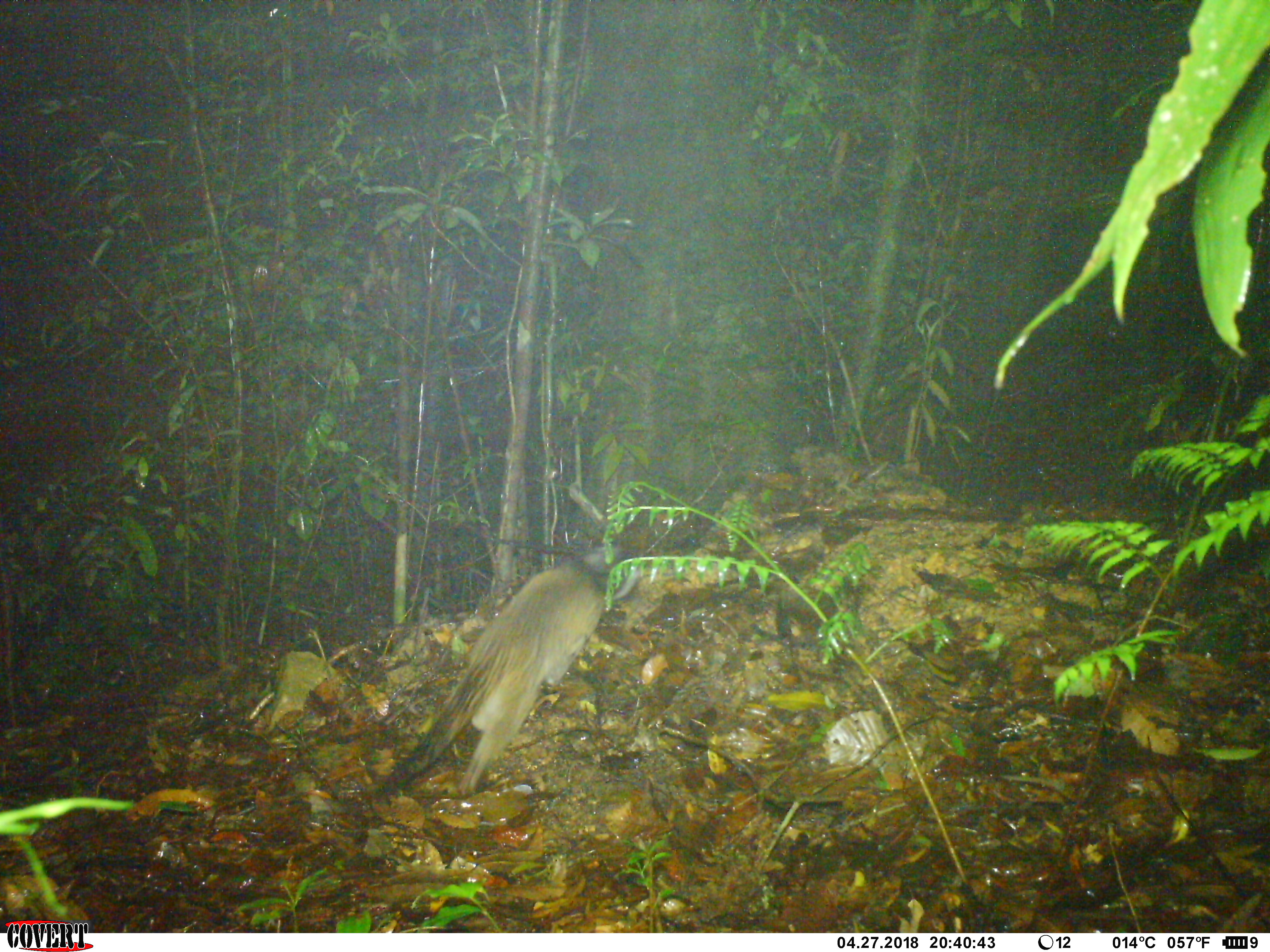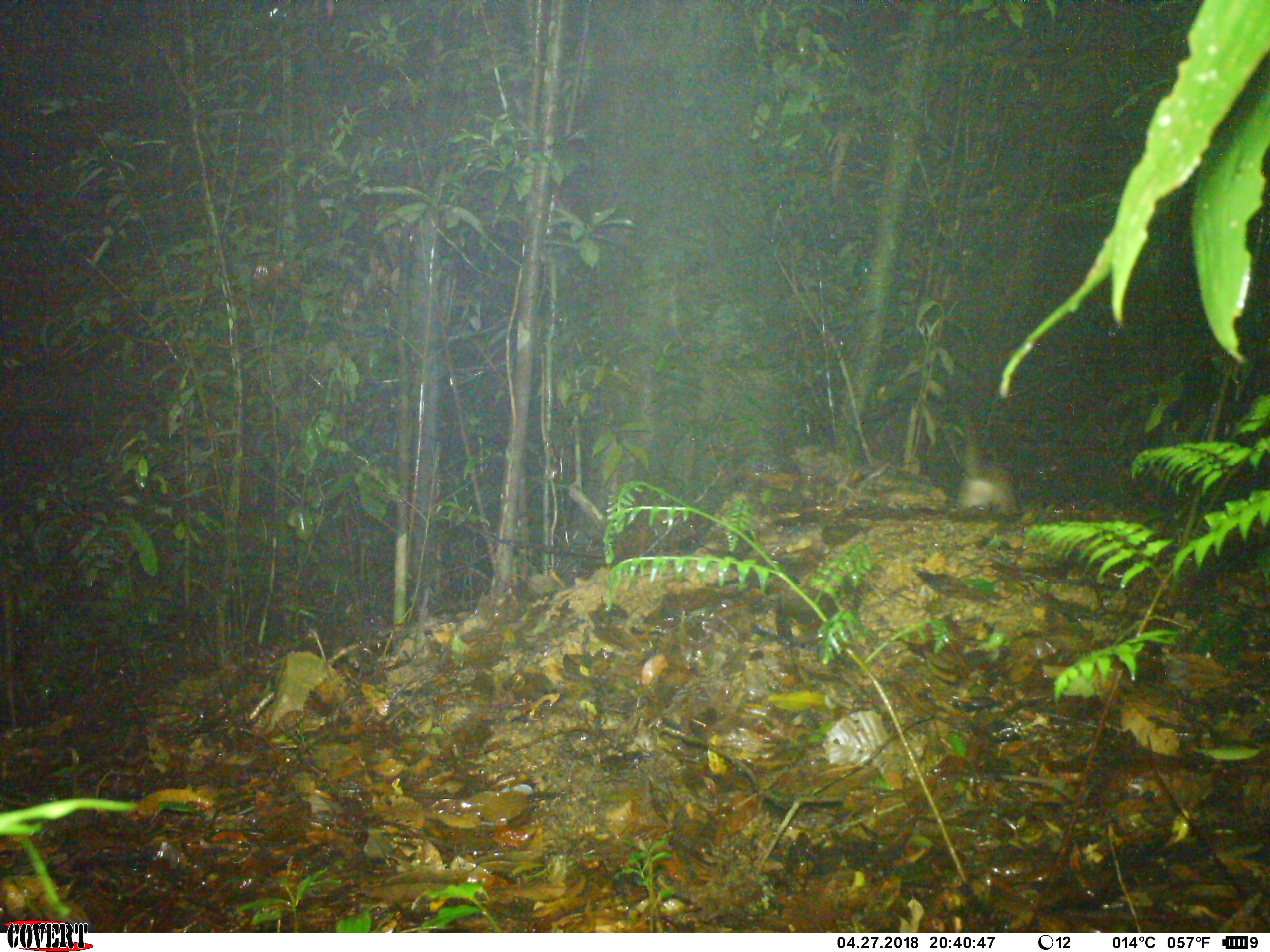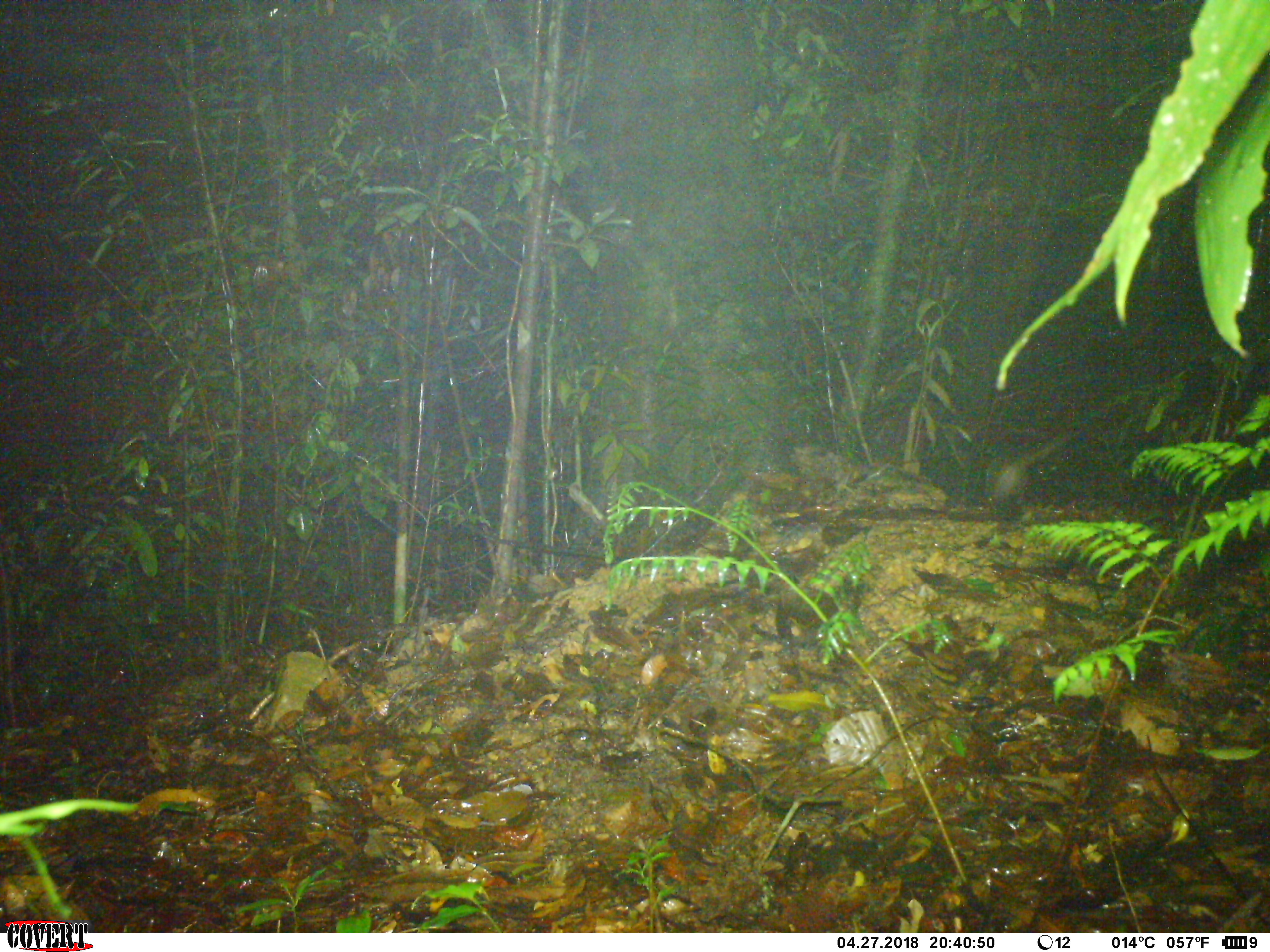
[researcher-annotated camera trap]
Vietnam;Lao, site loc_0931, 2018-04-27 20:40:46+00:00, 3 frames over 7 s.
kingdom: Animalia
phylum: Chordata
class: Mammalia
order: Carnivora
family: Viverridae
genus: Paguma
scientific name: Paguma larvata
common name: masked palm civet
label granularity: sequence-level